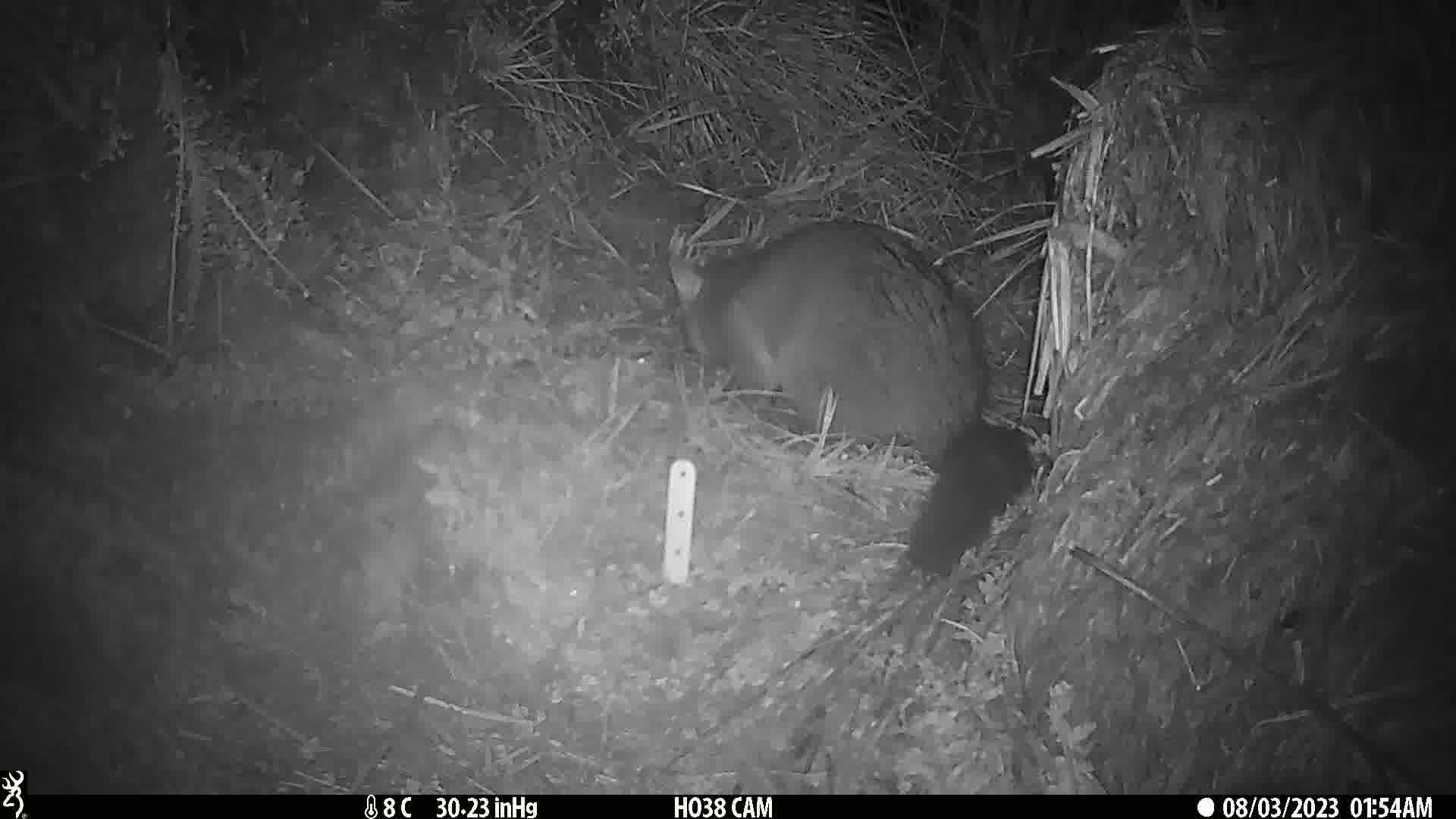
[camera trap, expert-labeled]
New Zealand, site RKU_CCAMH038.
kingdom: Animalia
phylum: Chordata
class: Mammalia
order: Diprotodontia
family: Phalangeridae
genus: Trichosurus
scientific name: Trichosurus vulpecula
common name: common brushtail possum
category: possum